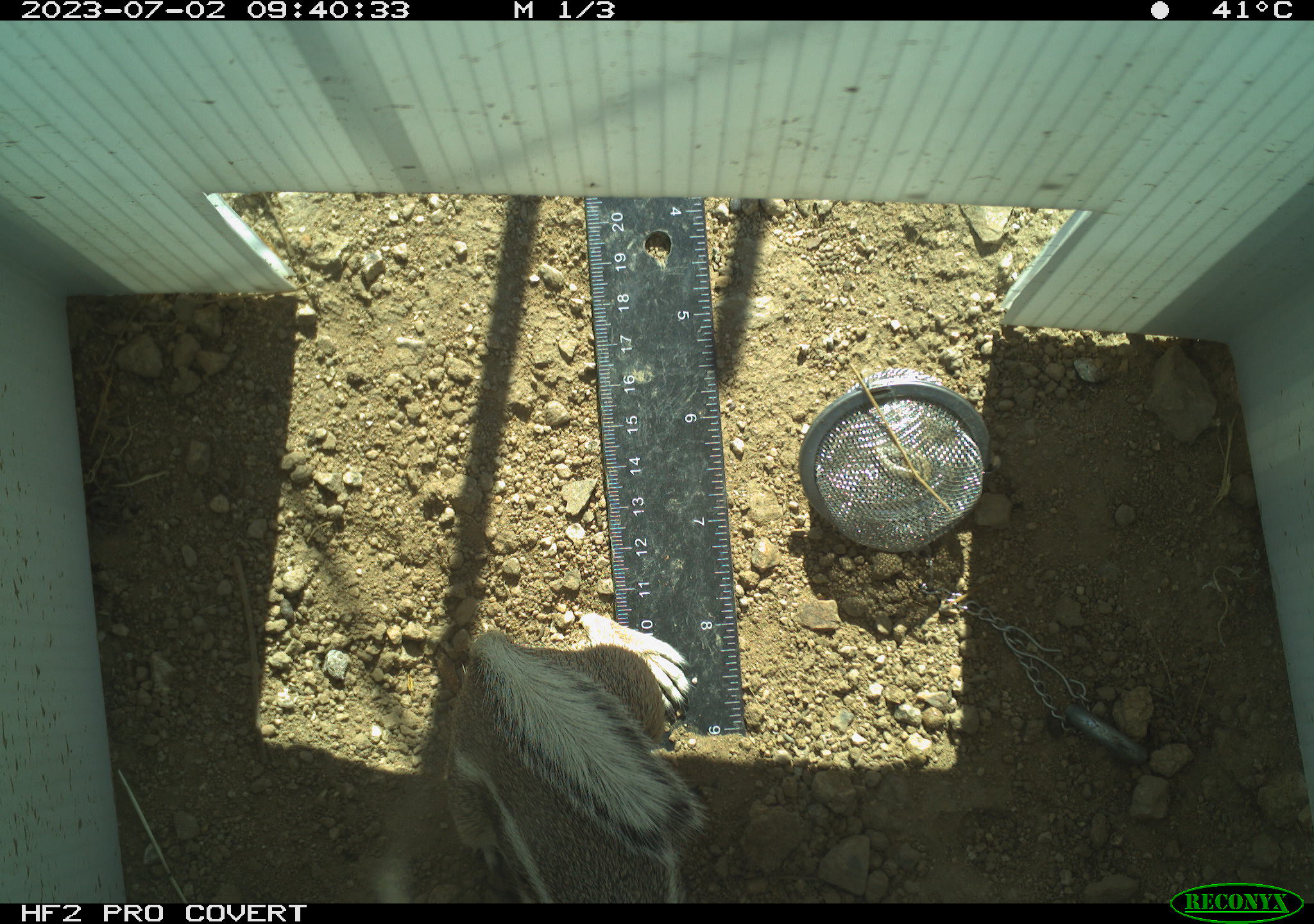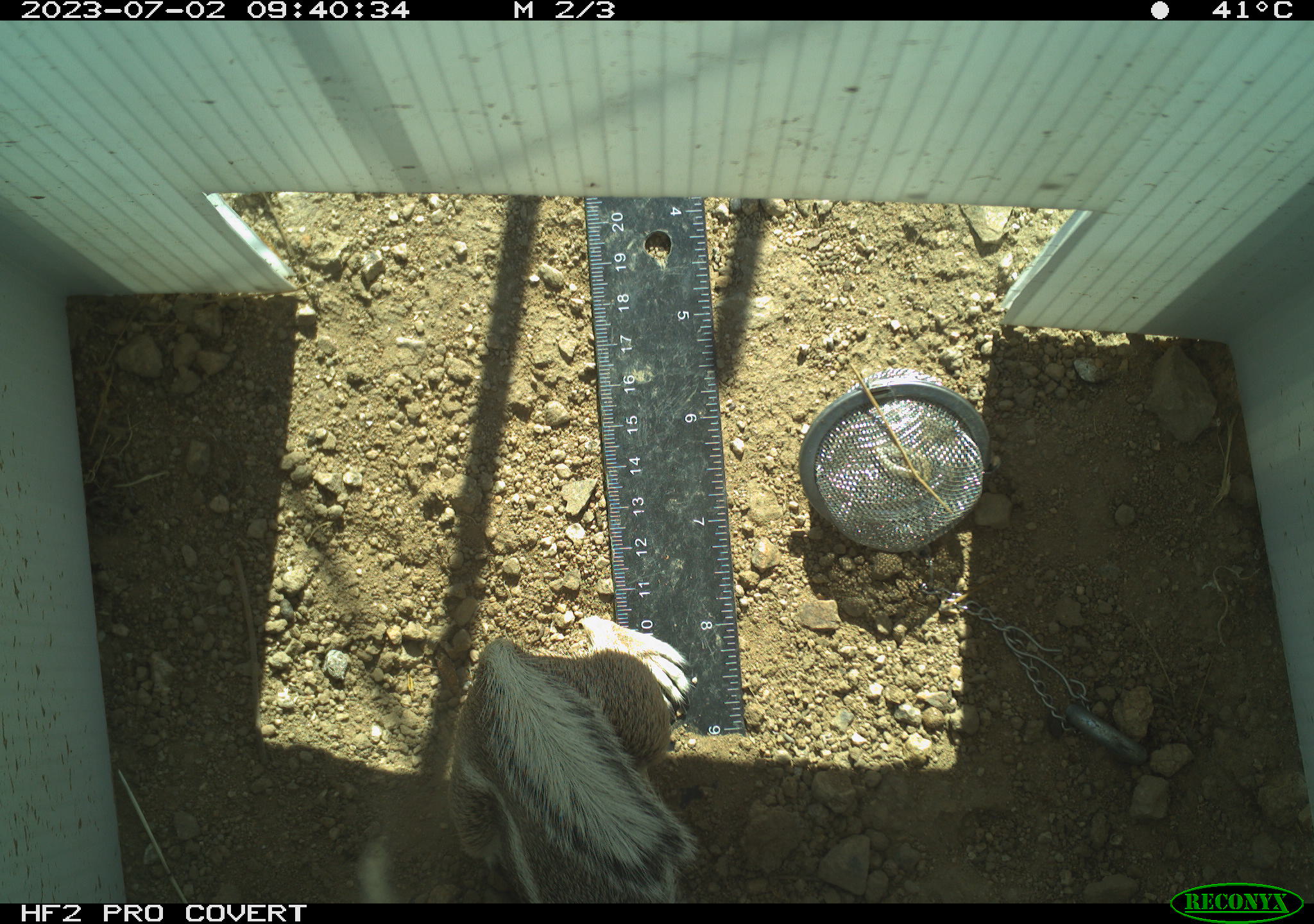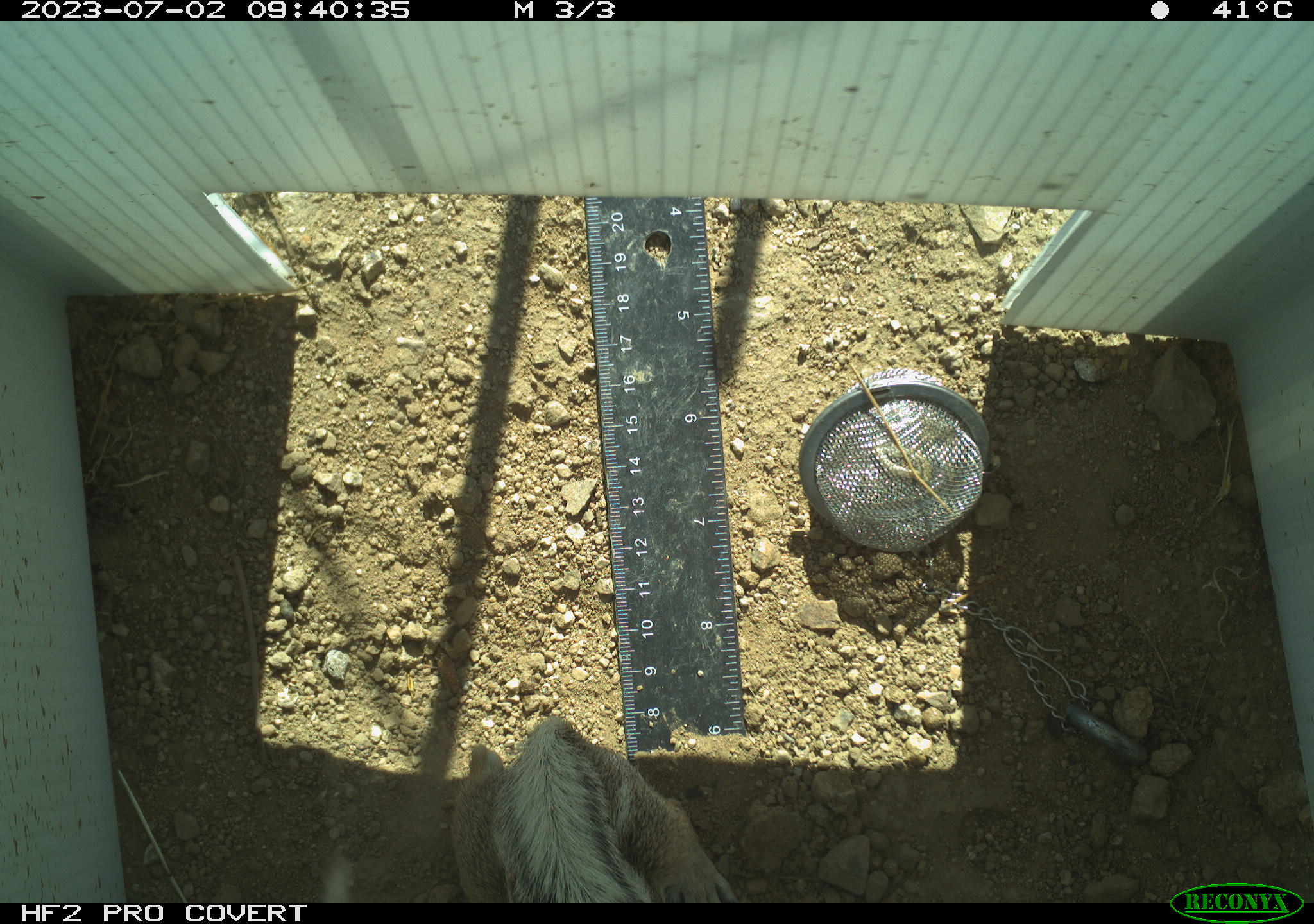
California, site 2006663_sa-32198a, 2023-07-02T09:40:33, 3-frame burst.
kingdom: Animalia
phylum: Chordata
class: Mammalia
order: Rodentia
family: Sciuridae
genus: Ammospermophilus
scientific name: Ammospermophilus leucurus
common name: white-tailed antelope squirrel